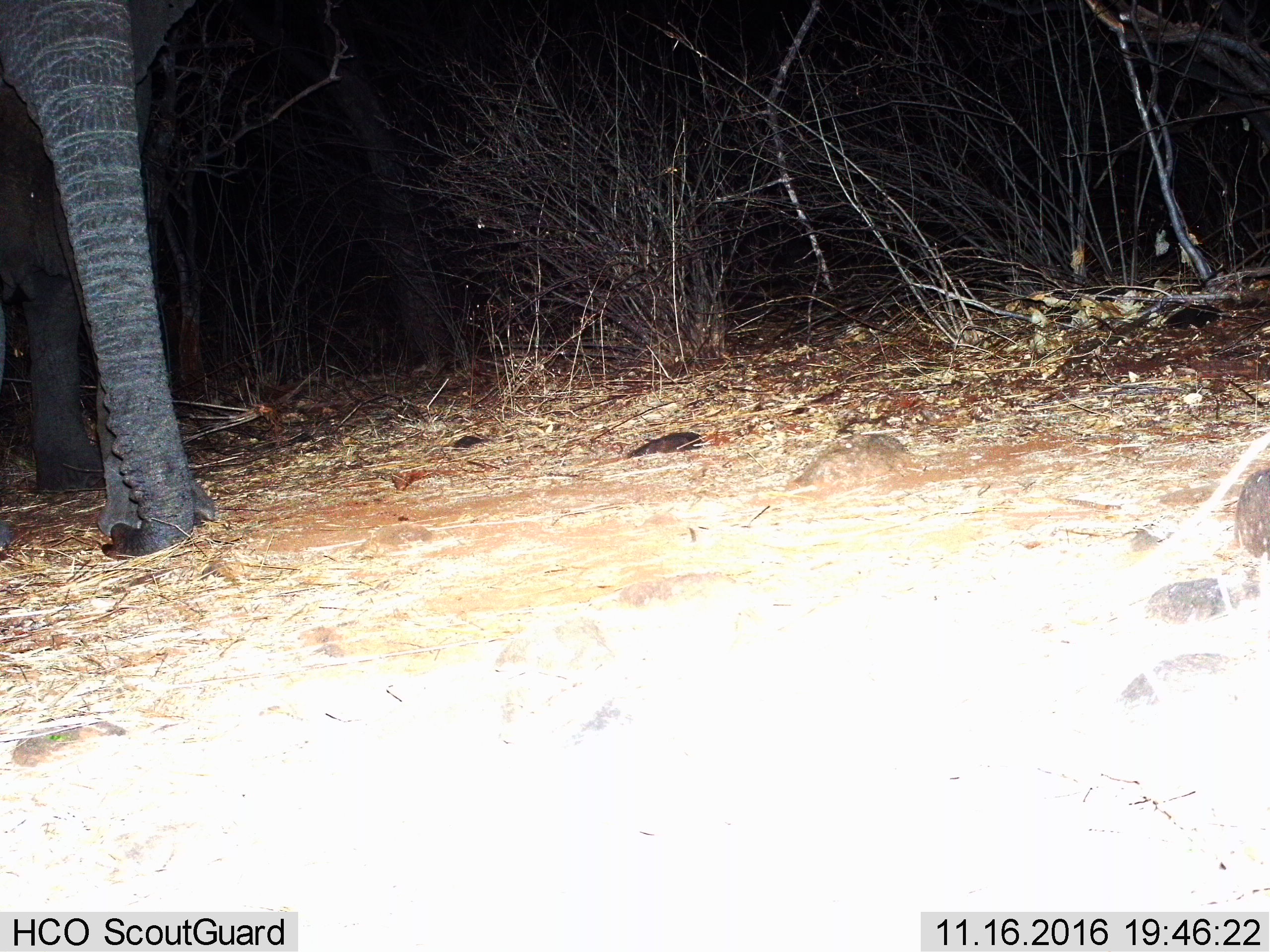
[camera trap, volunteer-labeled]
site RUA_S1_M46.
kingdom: Animalia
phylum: Chordata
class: Mammalia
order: Proboscidea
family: Elephantidae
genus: Loxodonta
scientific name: Loxodonta africana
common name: african bush elephant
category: elephant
Elephant (african bush elephant) (Loxodonta africana), count 1. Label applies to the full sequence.